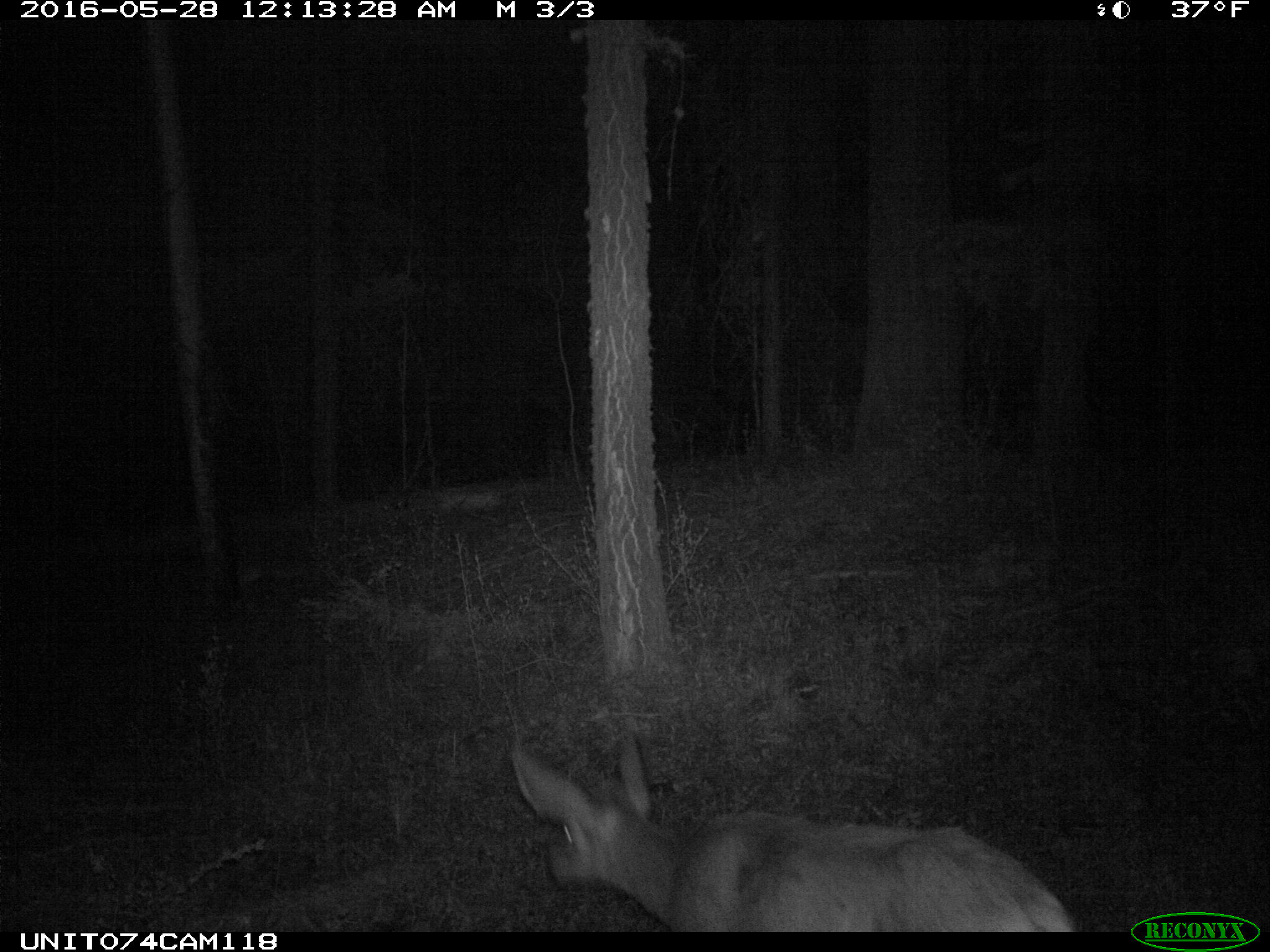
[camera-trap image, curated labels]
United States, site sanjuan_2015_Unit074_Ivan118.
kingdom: Animalia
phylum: Chordata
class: Mammalia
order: Artiodactyla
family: Cervidae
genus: Odocoileus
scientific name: Odocoileus hemionus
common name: mule deer